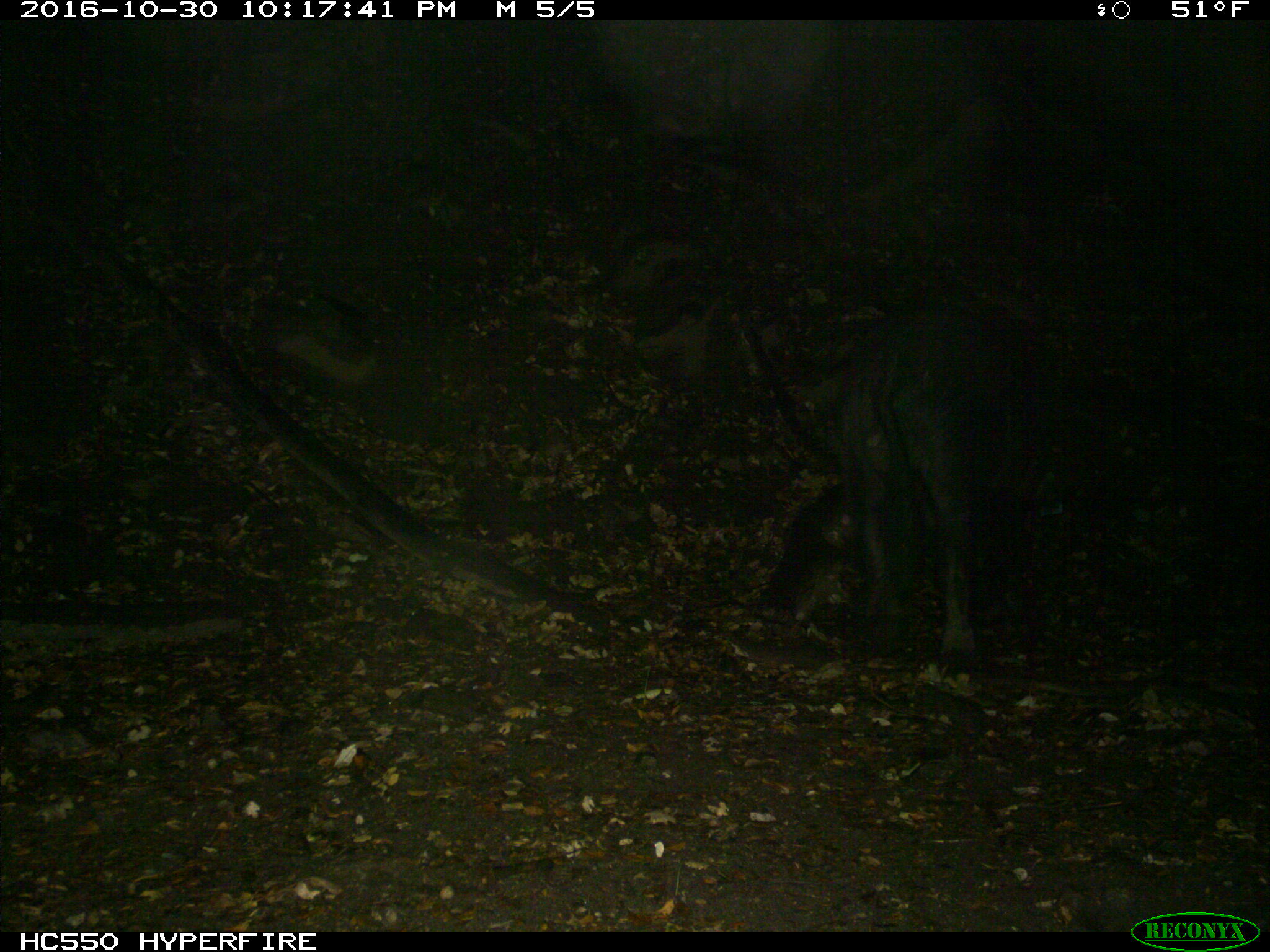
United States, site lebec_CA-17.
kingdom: Animalia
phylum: Chordata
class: Mammalia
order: Artiodactyla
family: Suidae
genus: Sus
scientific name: Sus scrofa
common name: wild boar